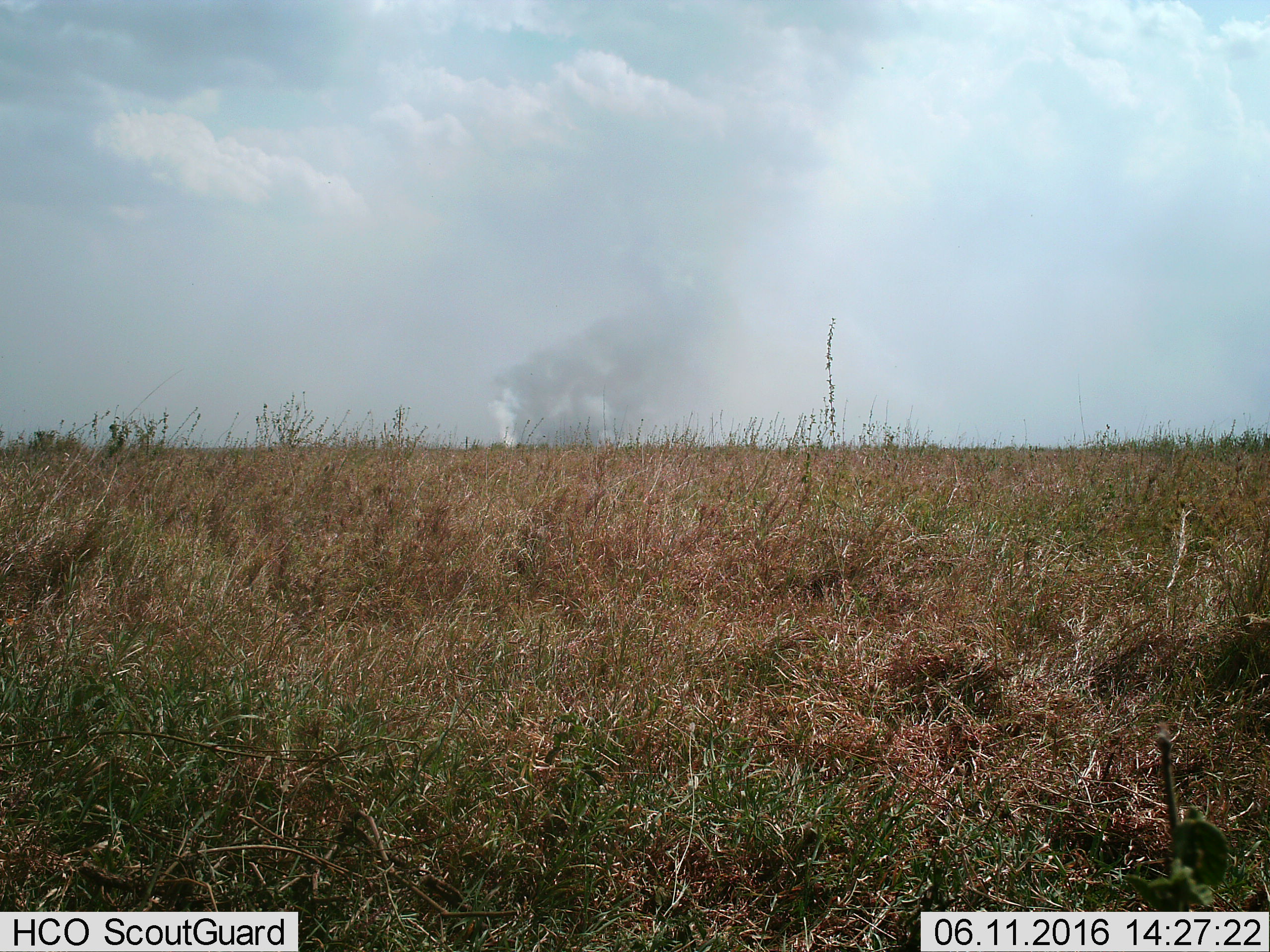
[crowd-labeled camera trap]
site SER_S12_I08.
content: unidentified animal